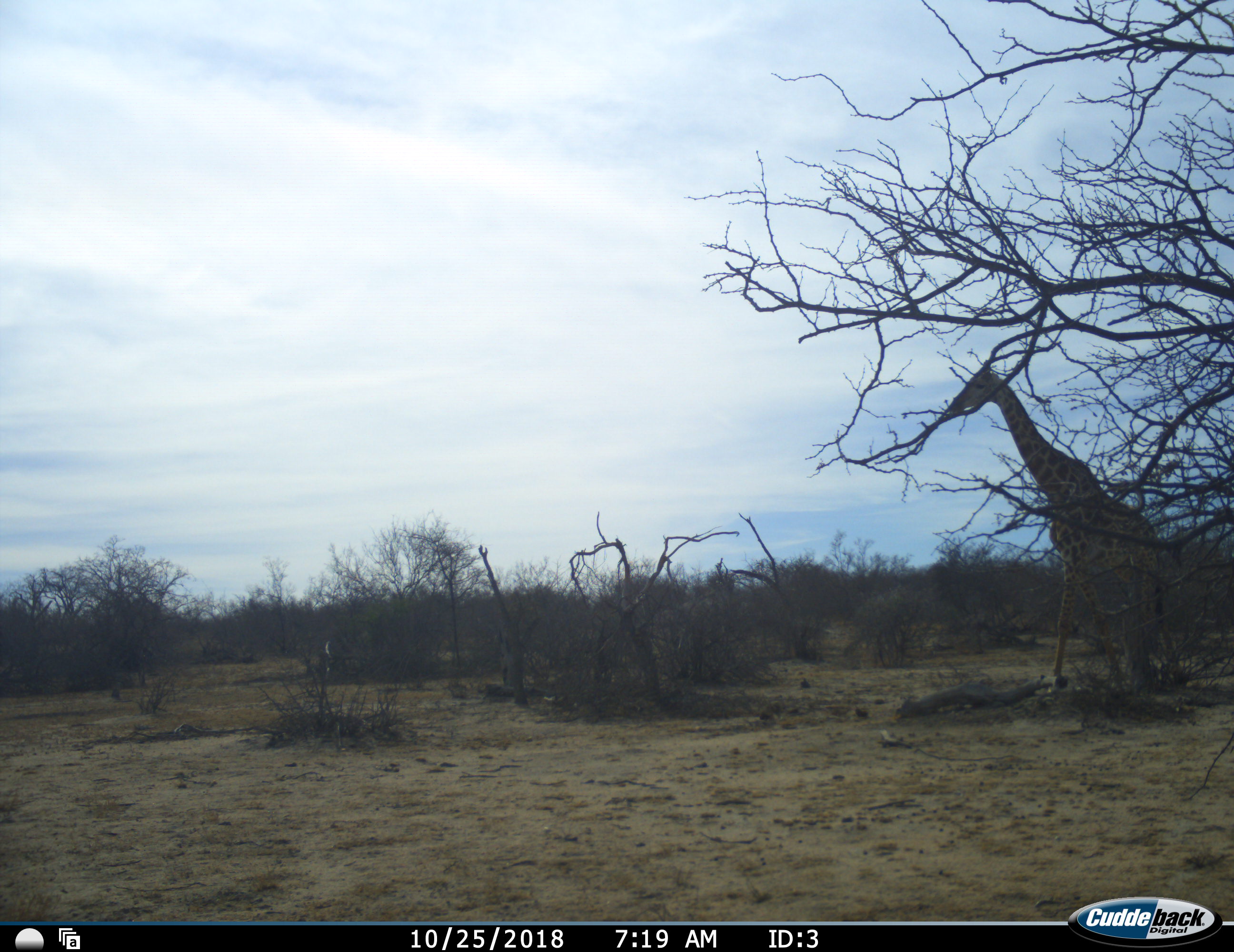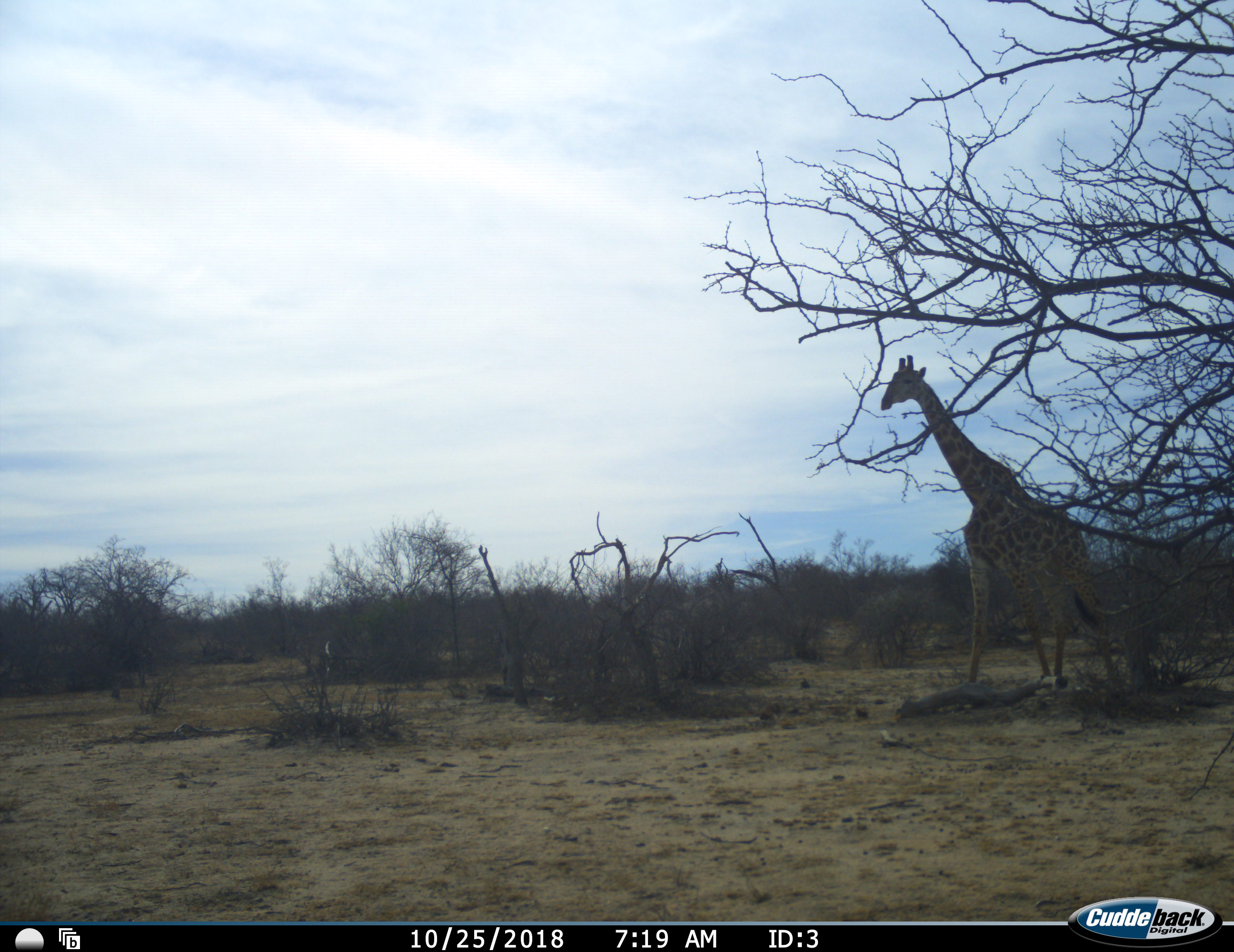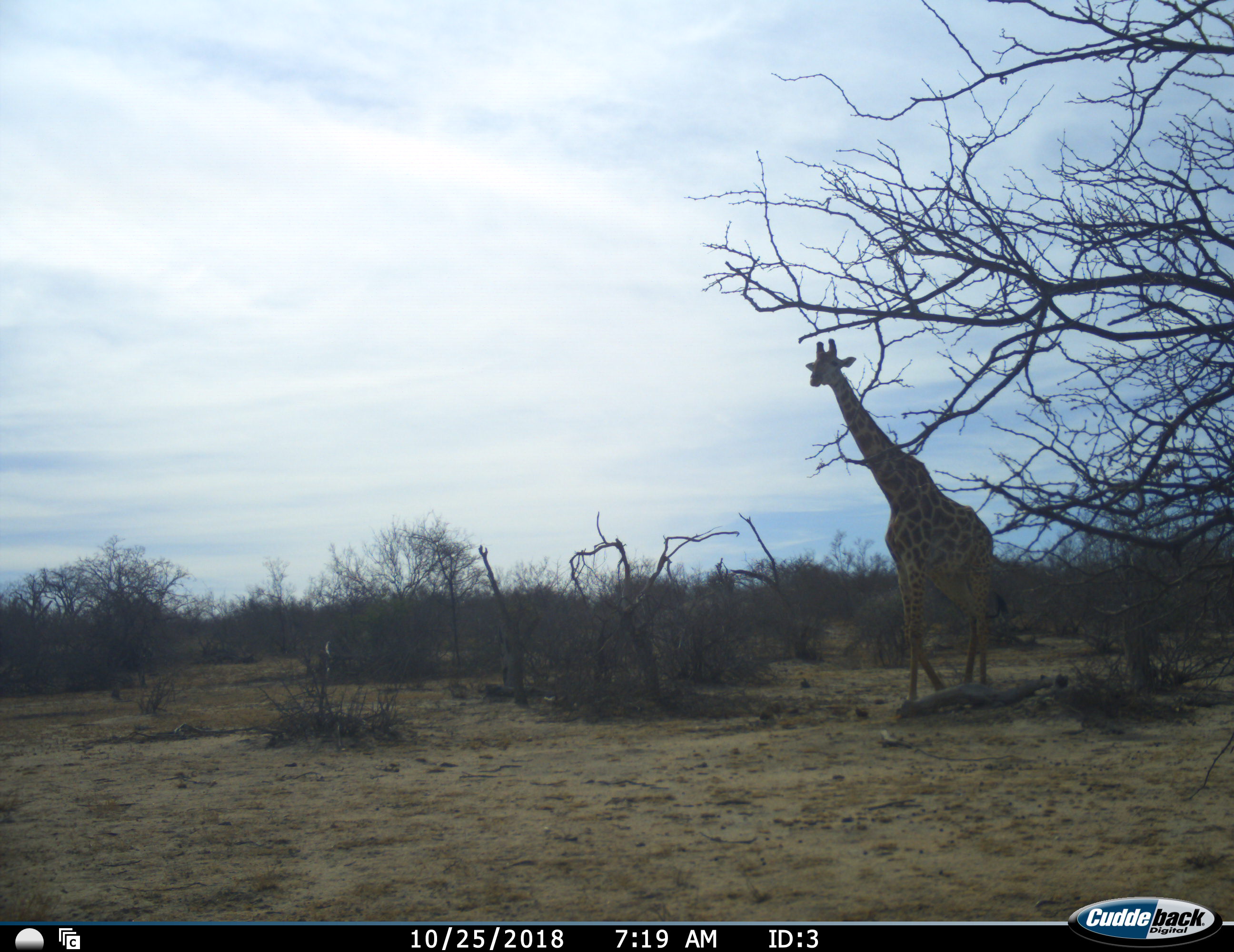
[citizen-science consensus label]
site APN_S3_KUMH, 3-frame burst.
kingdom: Animalia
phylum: Chordata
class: Mammalia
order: Artiodactyla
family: Giraffidae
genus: Giraffa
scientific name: Giraffa camelopardalis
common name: giraffe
Giraffe (Giraffa camelopardalis), count 1. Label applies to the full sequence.